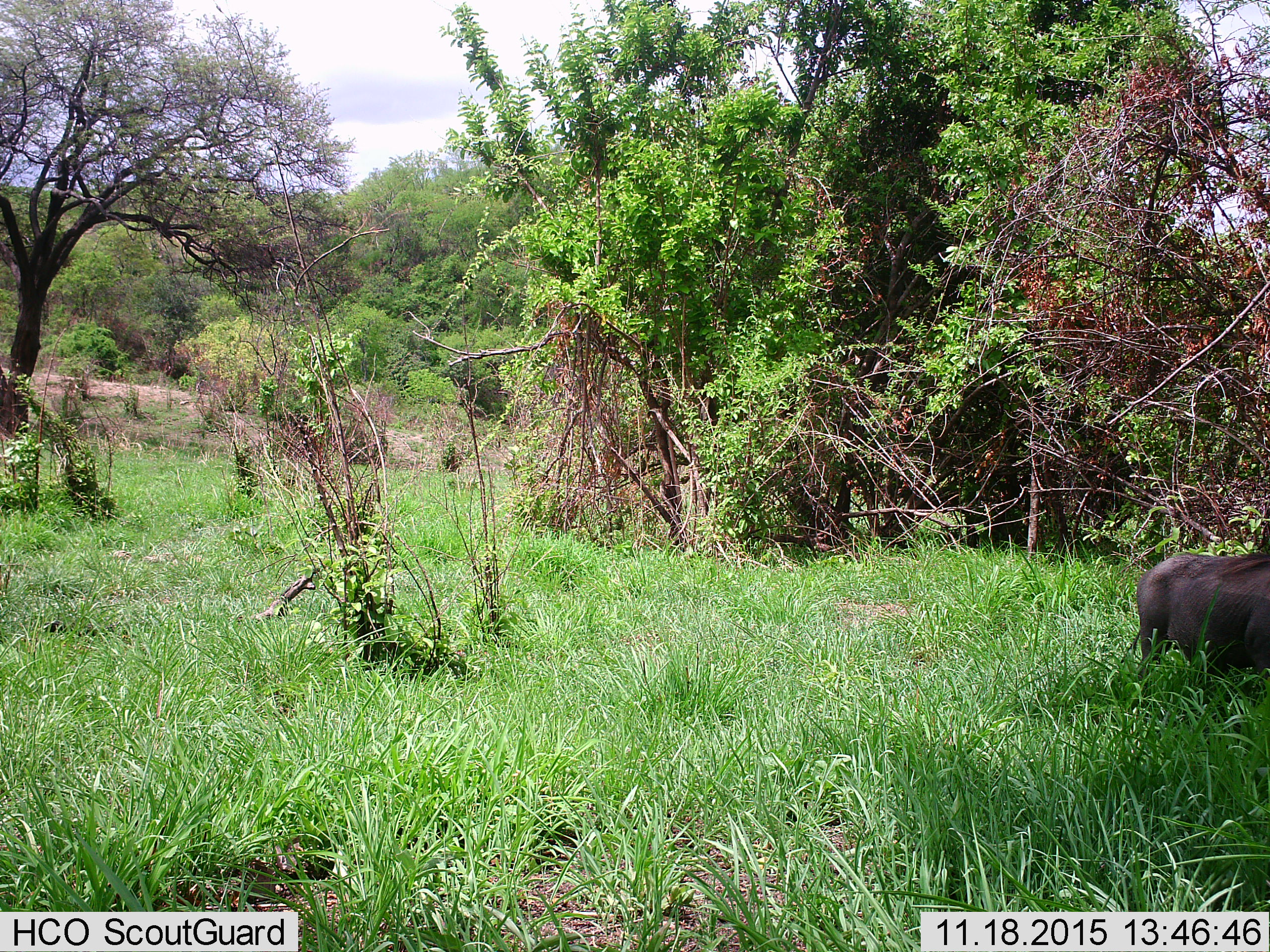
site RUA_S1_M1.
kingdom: Animalia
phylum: Chordata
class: Mammalia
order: Artiodactyla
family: Suidae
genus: Phacochoerus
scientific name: Phacochoerus africanus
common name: warthog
Warthog (Phacochoerus africanus), count 1. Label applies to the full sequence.